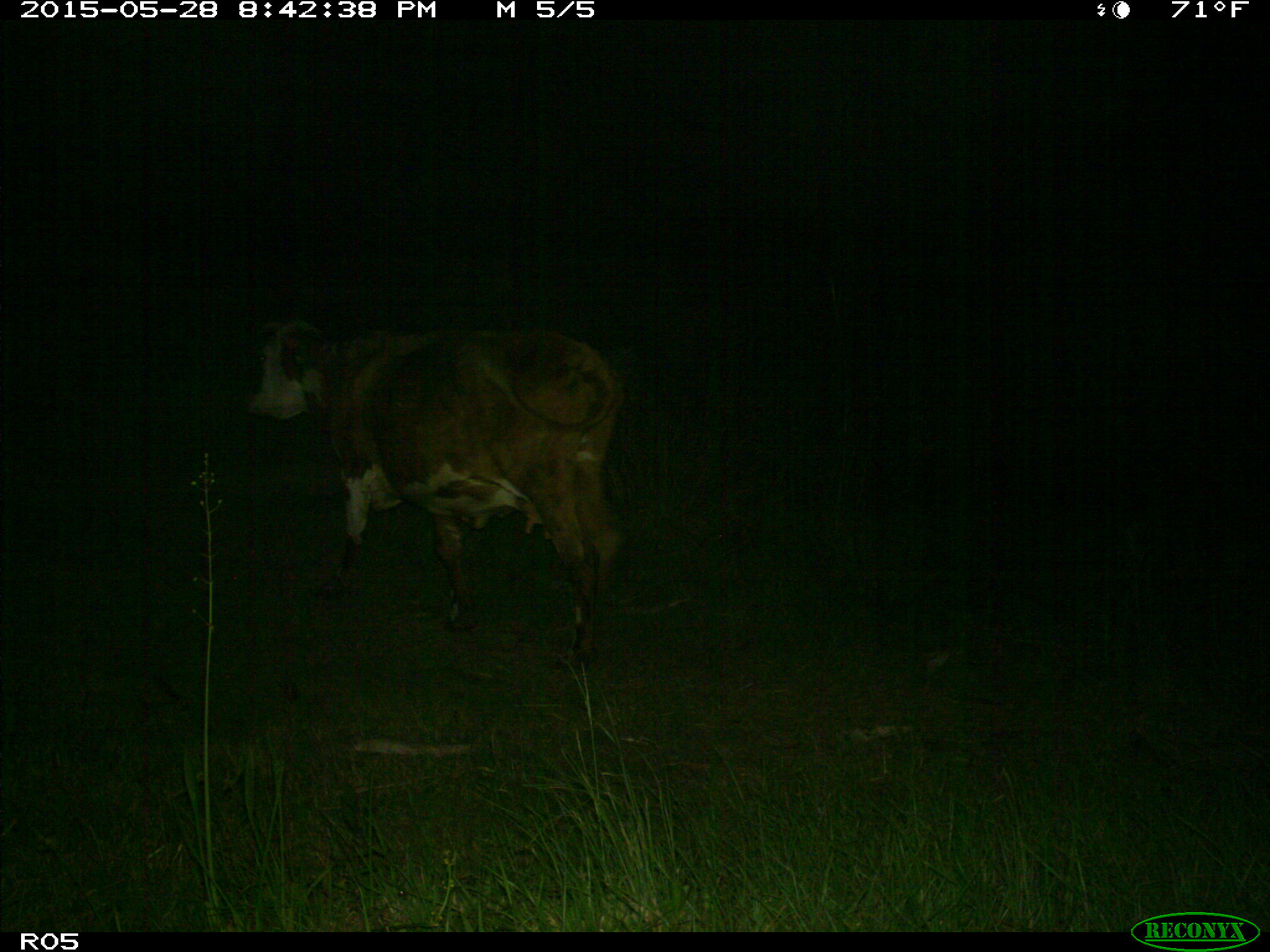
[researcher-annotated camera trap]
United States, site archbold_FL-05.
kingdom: Animalia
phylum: Chordata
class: Mammalia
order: Artiodactyla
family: Bovidae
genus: Bos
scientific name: Bos taurus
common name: domestic cow